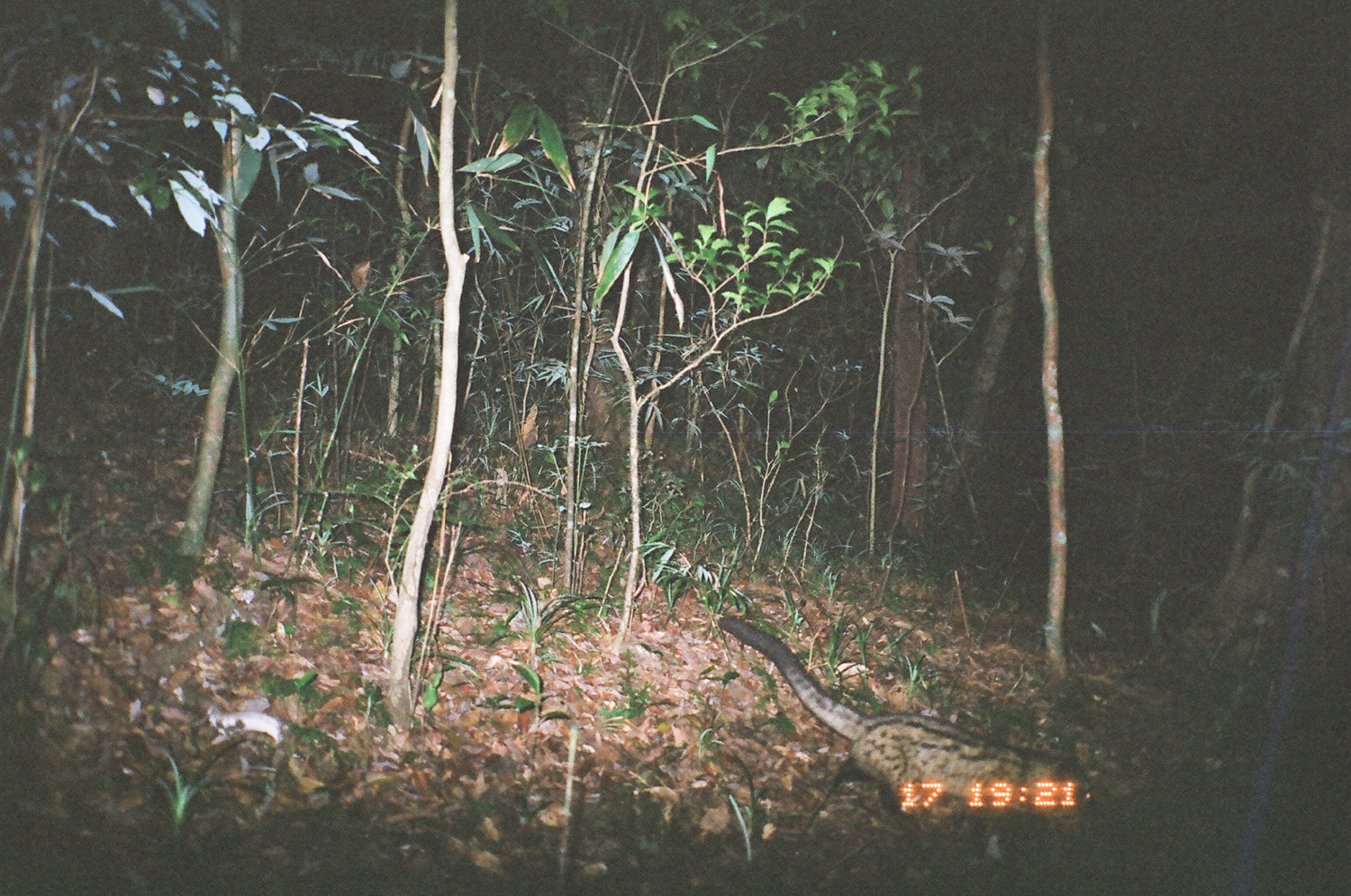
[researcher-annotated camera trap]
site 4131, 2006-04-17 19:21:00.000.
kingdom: Animalia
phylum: Chordata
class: Mammalia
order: Carnivora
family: Viverridae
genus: Paradoxurus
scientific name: Paradoxurus hermaphroditus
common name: asian palm civet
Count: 1.